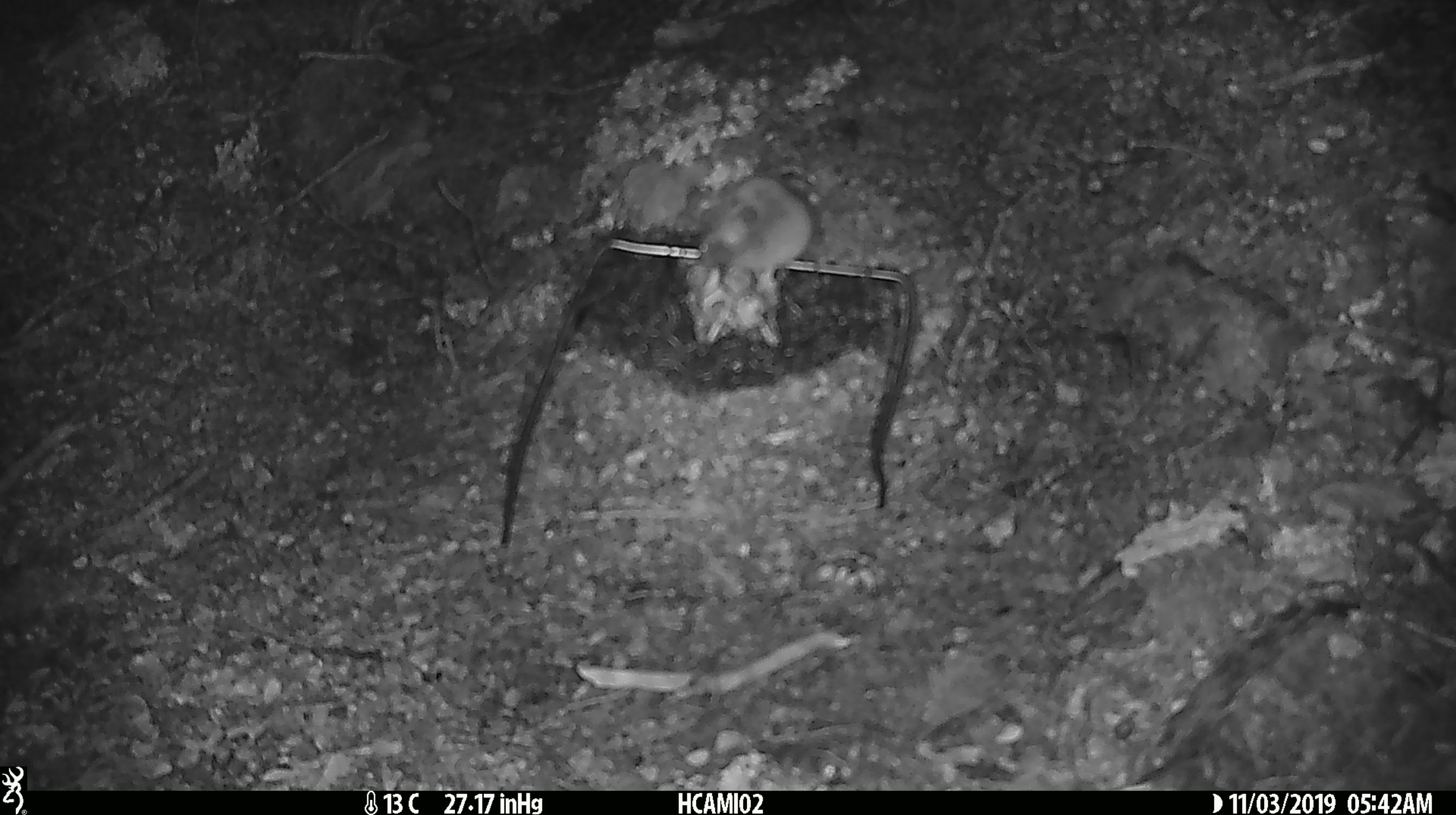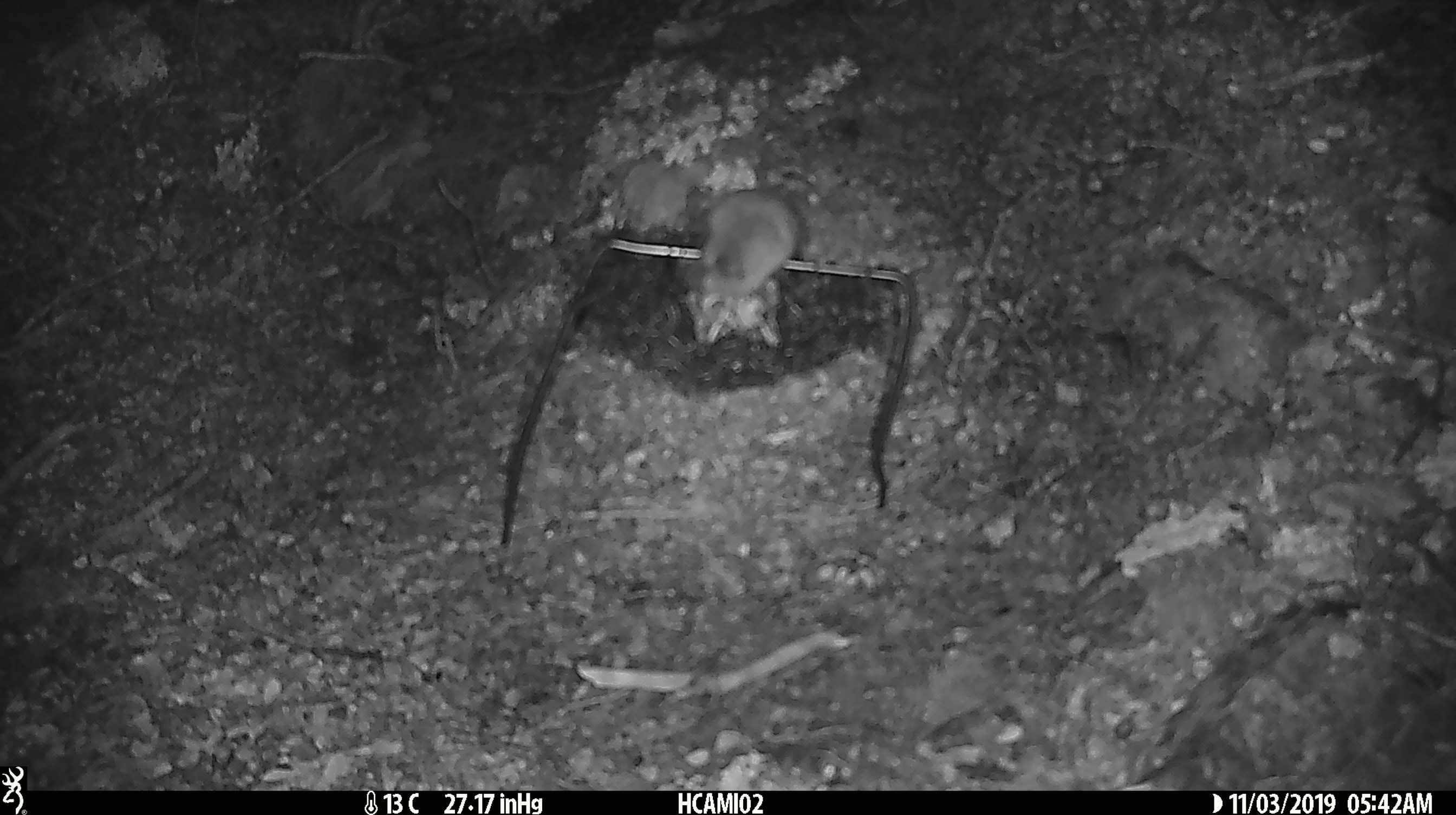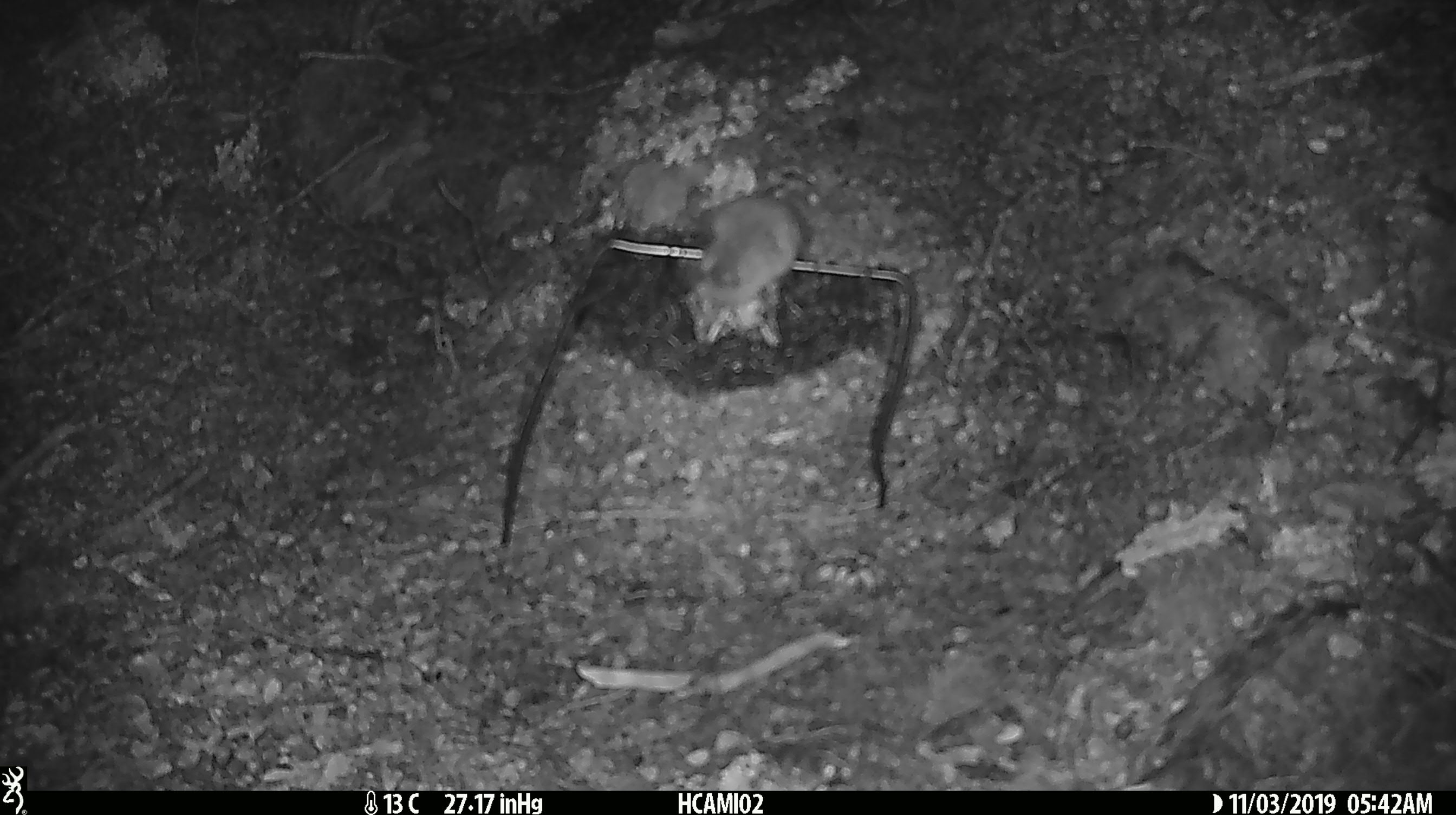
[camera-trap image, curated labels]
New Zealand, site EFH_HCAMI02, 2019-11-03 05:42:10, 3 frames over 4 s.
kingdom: Animalia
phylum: Chordata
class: Mammalia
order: Rodentia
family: Muridae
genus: Mus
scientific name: Mus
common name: mouse